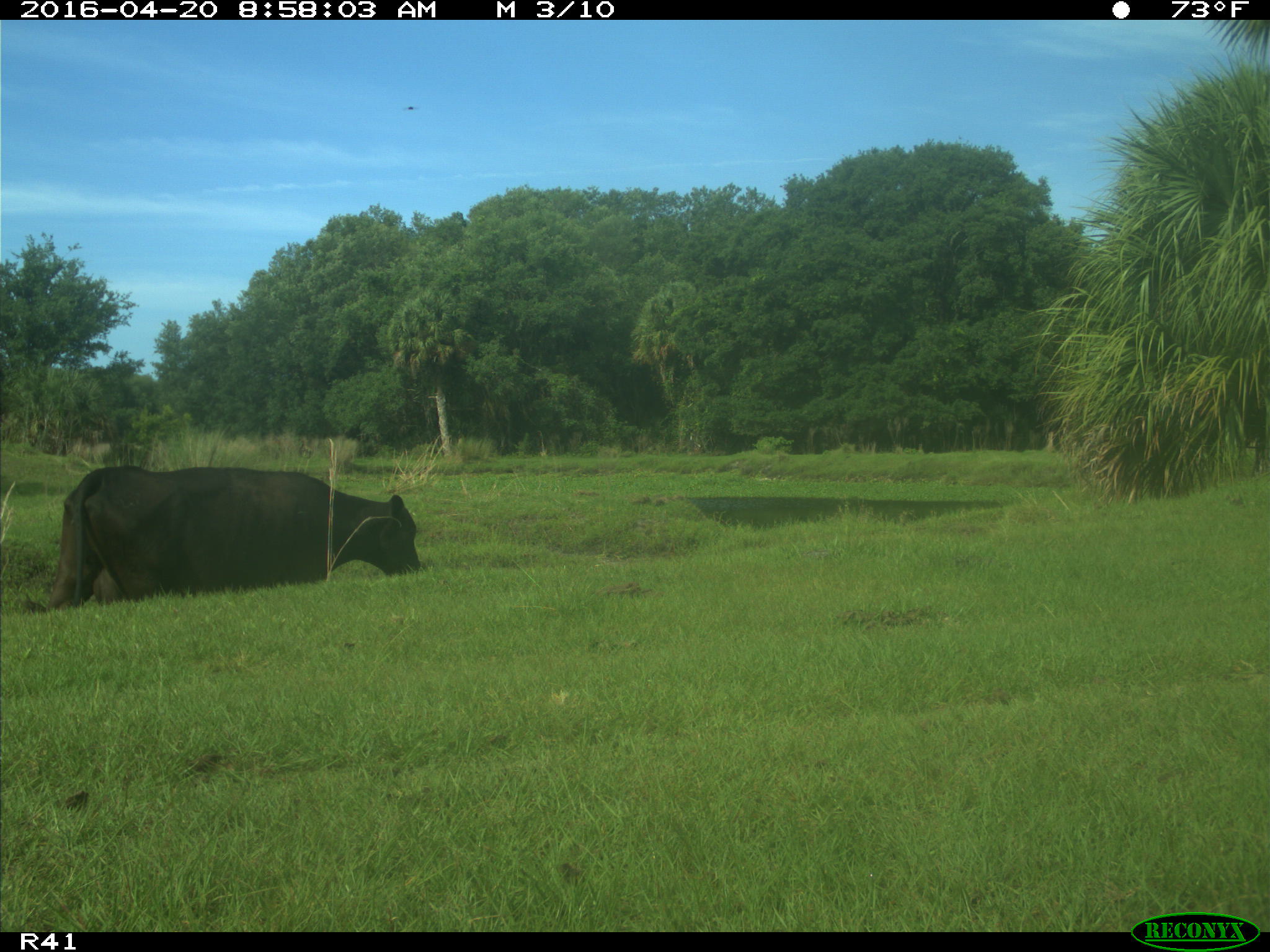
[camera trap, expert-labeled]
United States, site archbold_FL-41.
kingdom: Animalia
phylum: Chordata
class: Mammalia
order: Artiodactyla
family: Bovidae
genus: Bos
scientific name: Bos taurus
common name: domestic cow